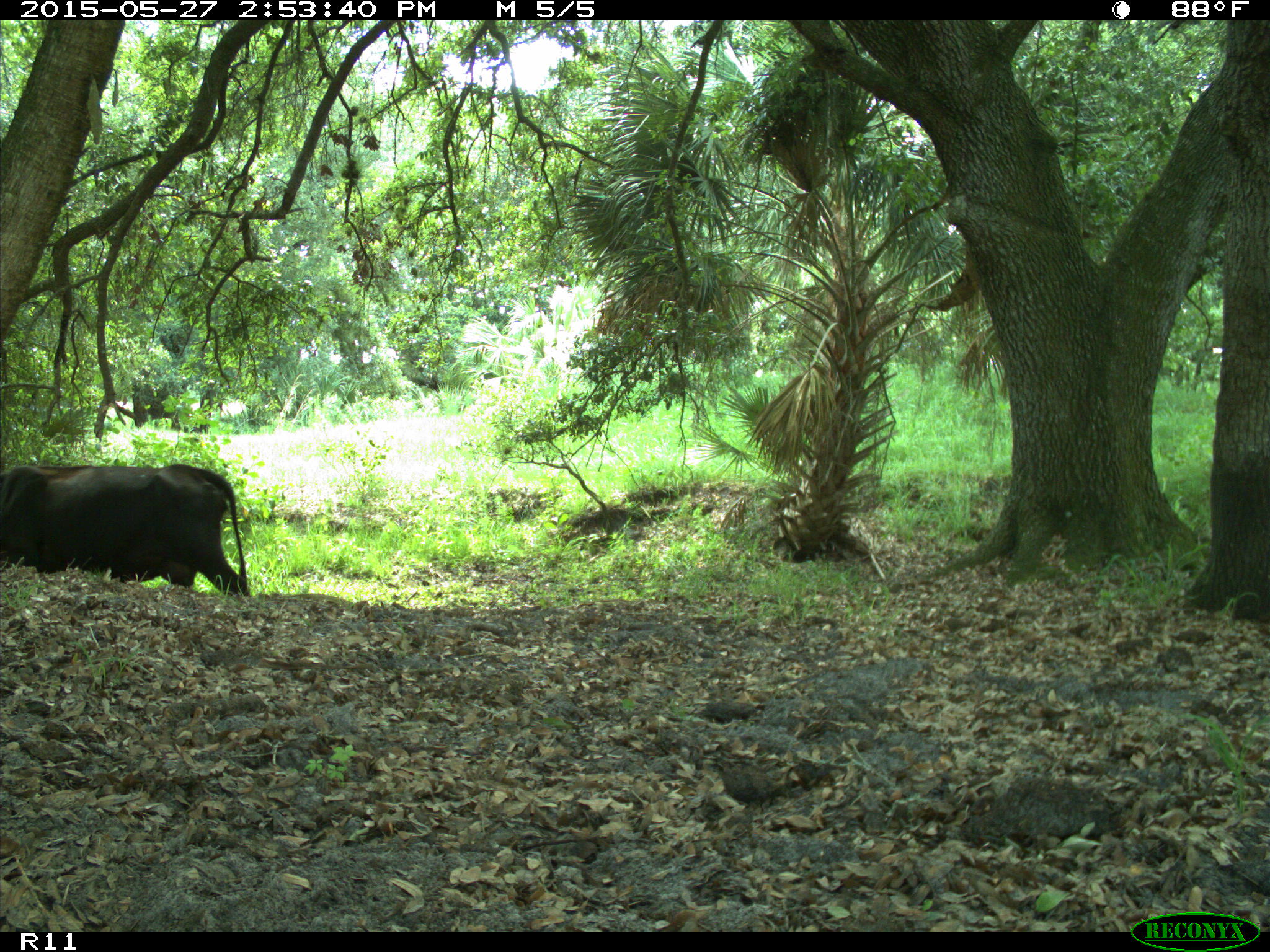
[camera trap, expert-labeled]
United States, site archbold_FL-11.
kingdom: Animalia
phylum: Chordata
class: Mammalia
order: Artiodactyla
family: Bovidae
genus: Bos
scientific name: Bos taurus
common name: domestic cow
Bos taurus (domestic cow).